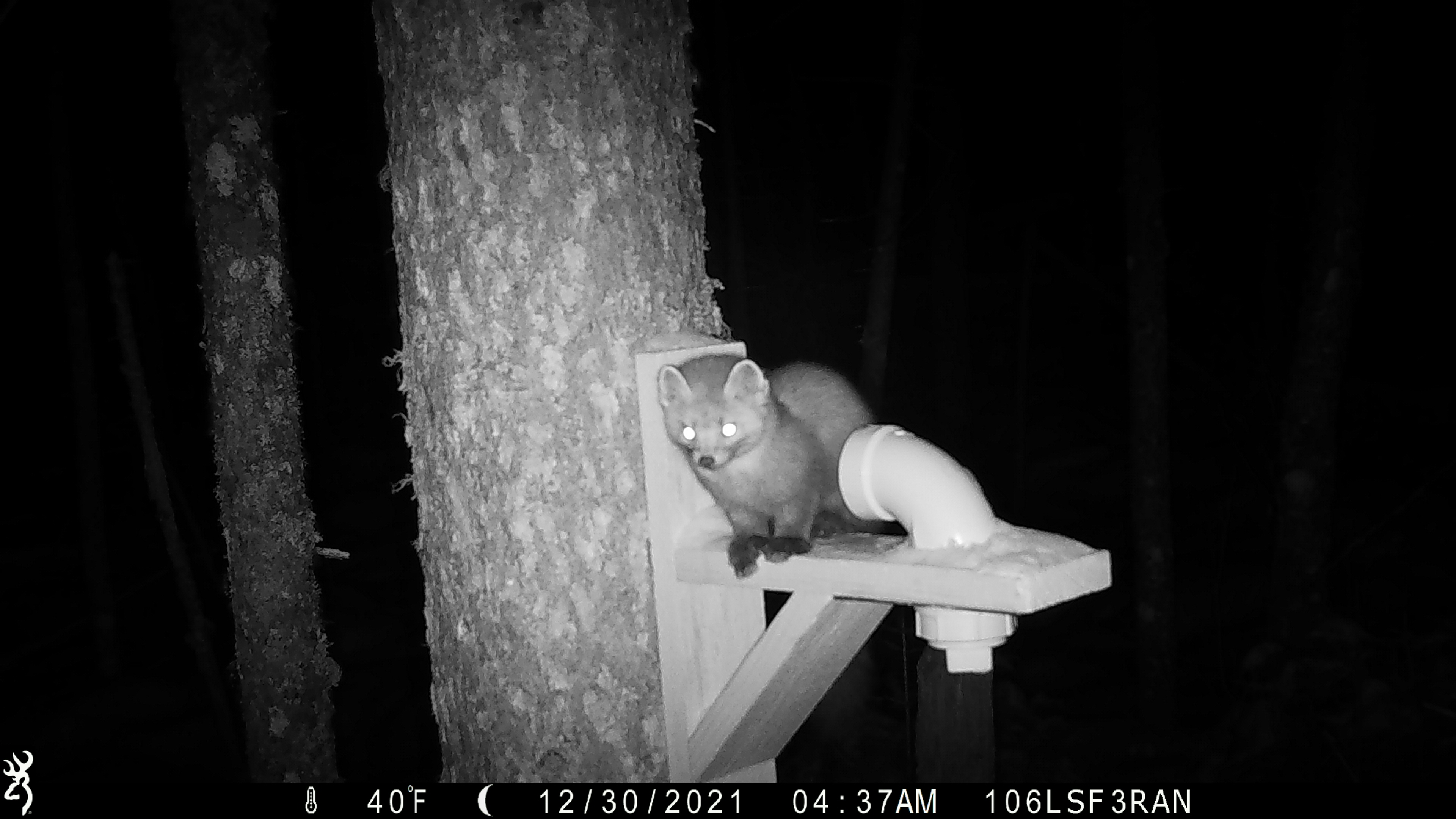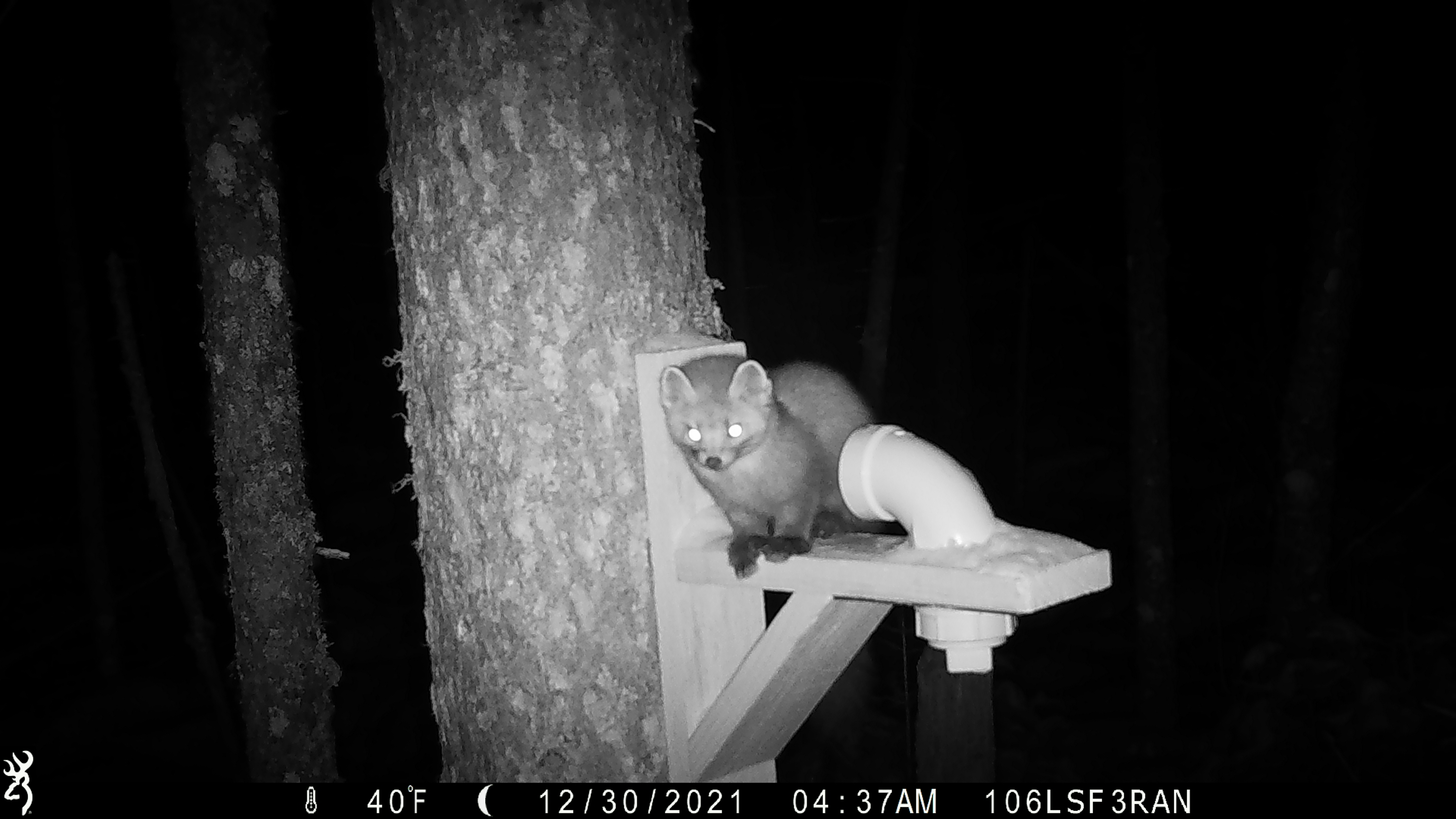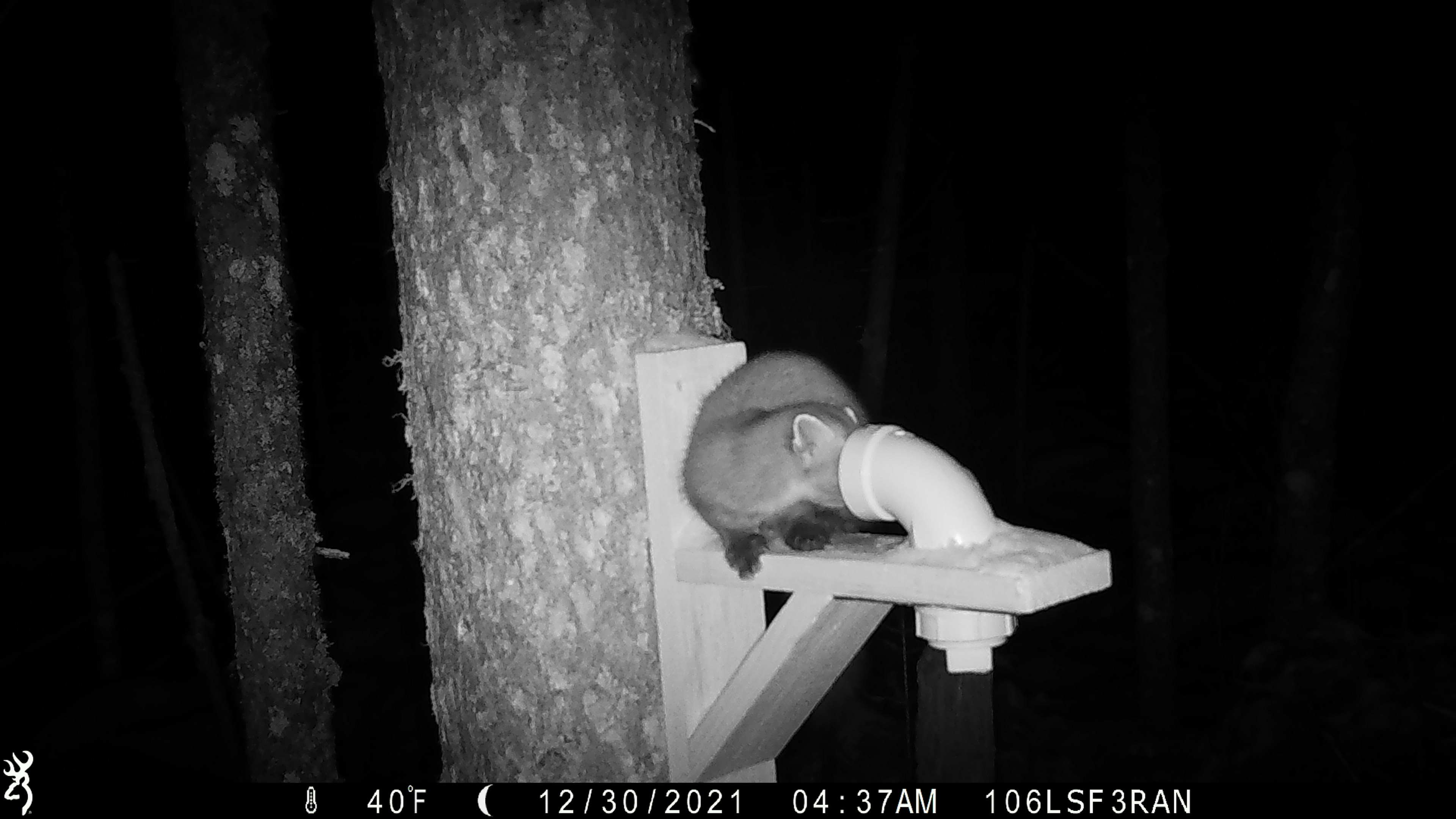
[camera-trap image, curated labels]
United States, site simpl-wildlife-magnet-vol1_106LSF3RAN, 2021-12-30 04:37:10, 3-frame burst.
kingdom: Animalia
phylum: Chordata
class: Mammalia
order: Carnivora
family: Mustelidae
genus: Martes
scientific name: Martes americana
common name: american marten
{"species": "american marten (Martes americana)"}